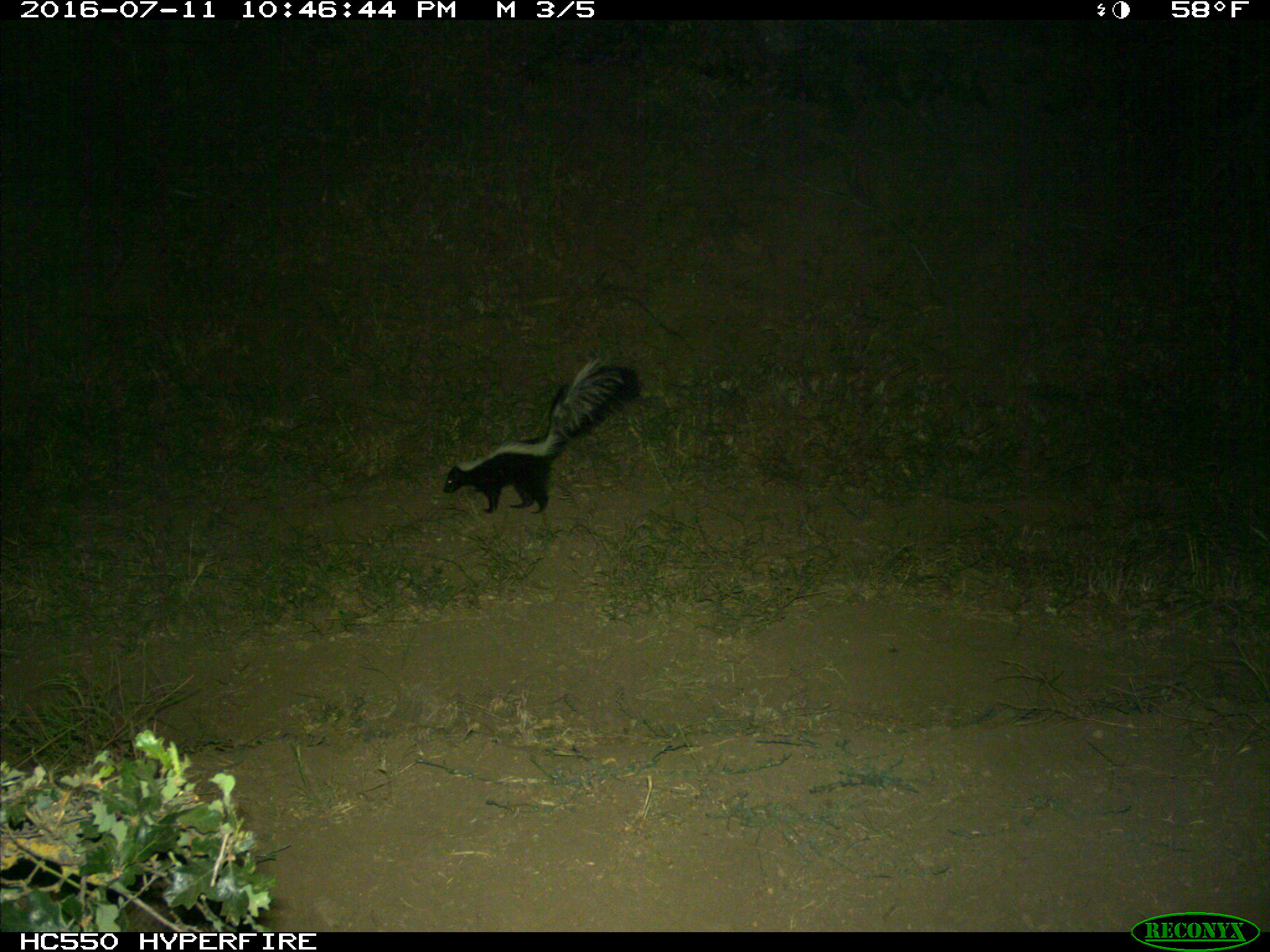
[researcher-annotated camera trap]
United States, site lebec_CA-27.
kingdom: Animalia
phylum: Chordata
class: Mammalia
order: Carnivora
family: Mephitidae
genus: Mephitis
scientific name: Mephitis mephitis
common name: striped skunk